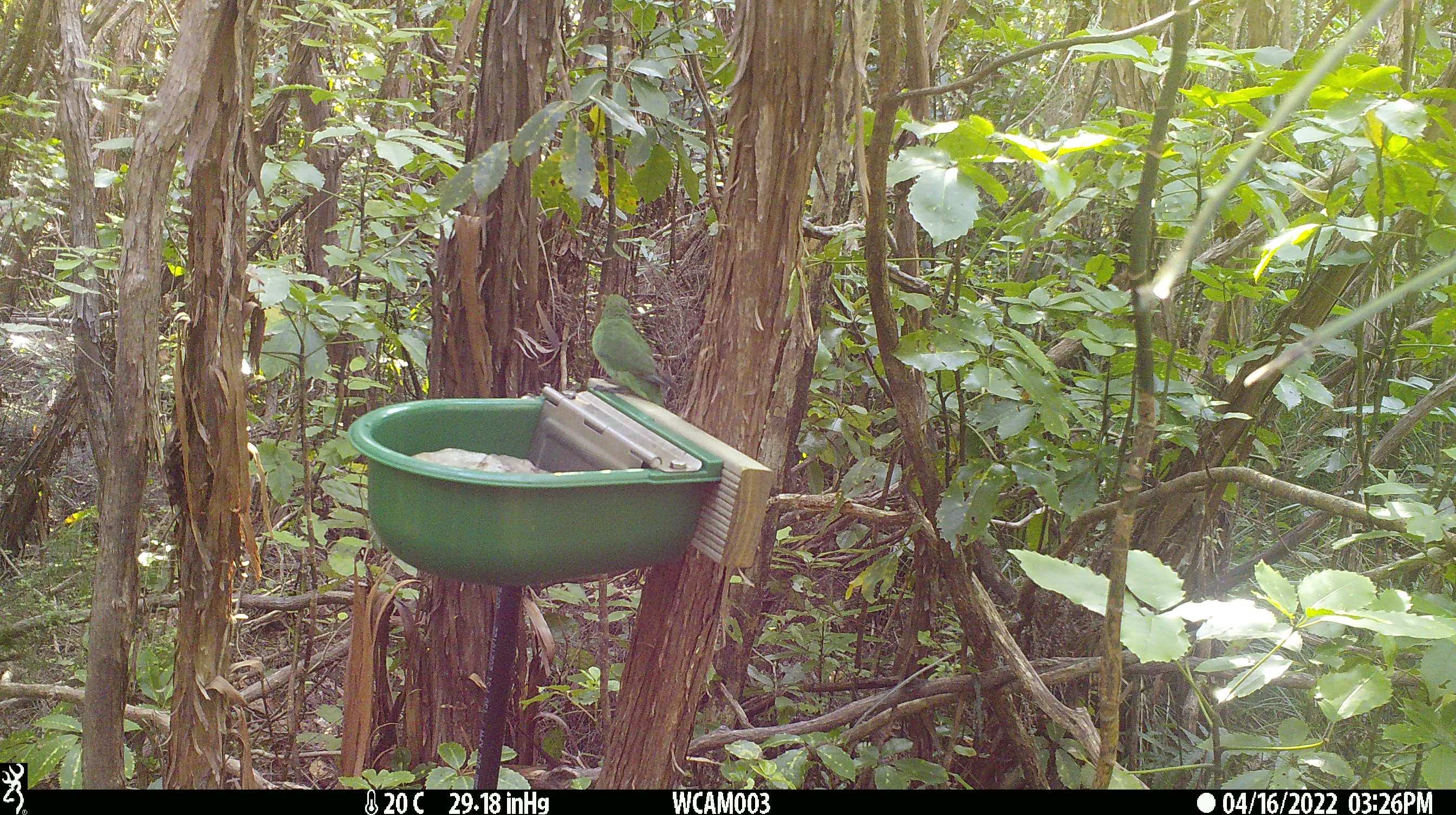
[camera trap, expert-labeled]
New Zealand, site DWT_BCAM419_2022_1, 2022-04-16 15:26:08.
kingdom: Animalia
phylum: Chordata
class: Aves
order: Psittaciformes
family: Psittaculidae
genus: Cyanoramphus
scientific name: Cyanoramphus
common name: parakeet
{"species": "parakeet (Cyanoramphus)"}